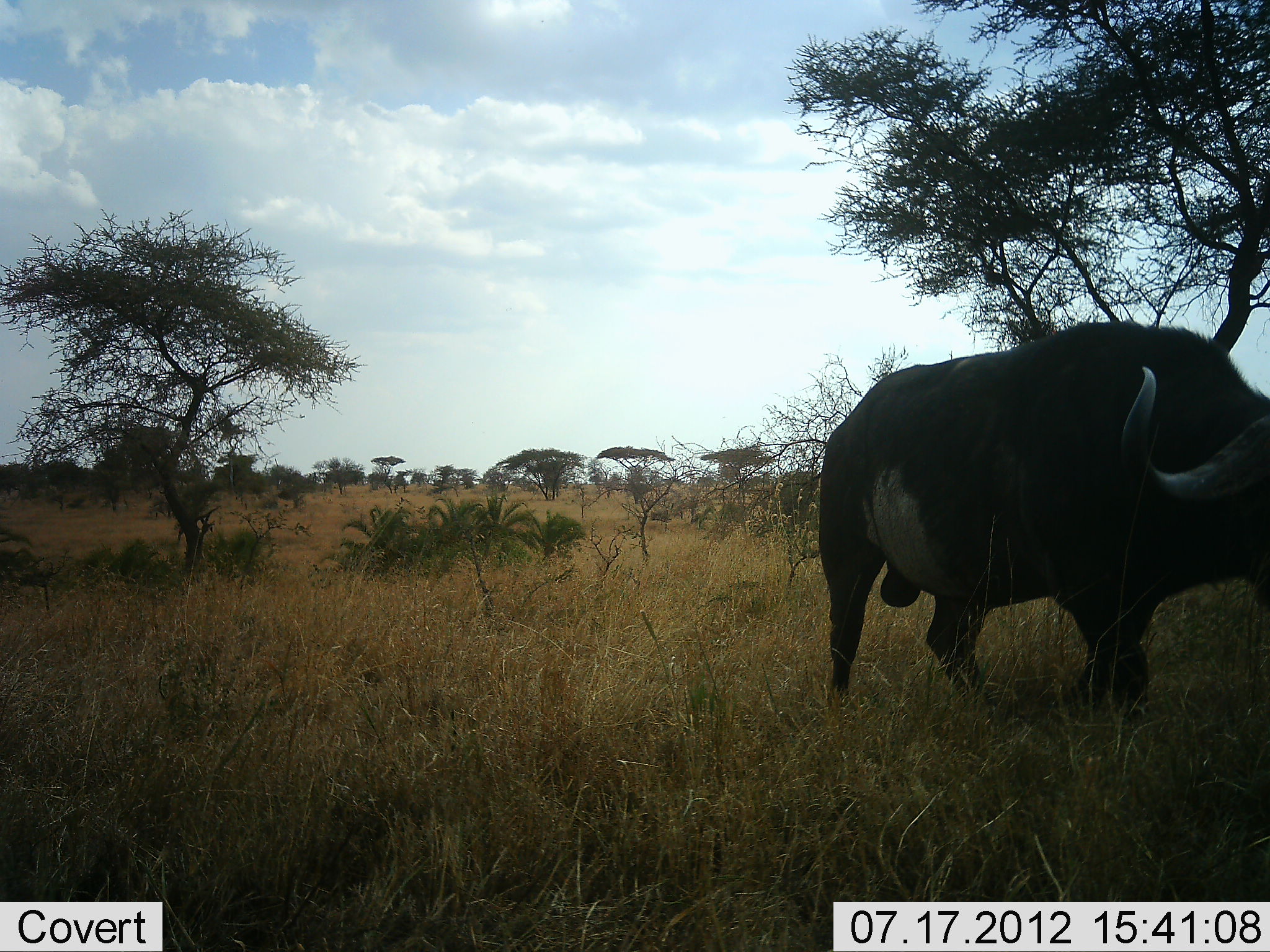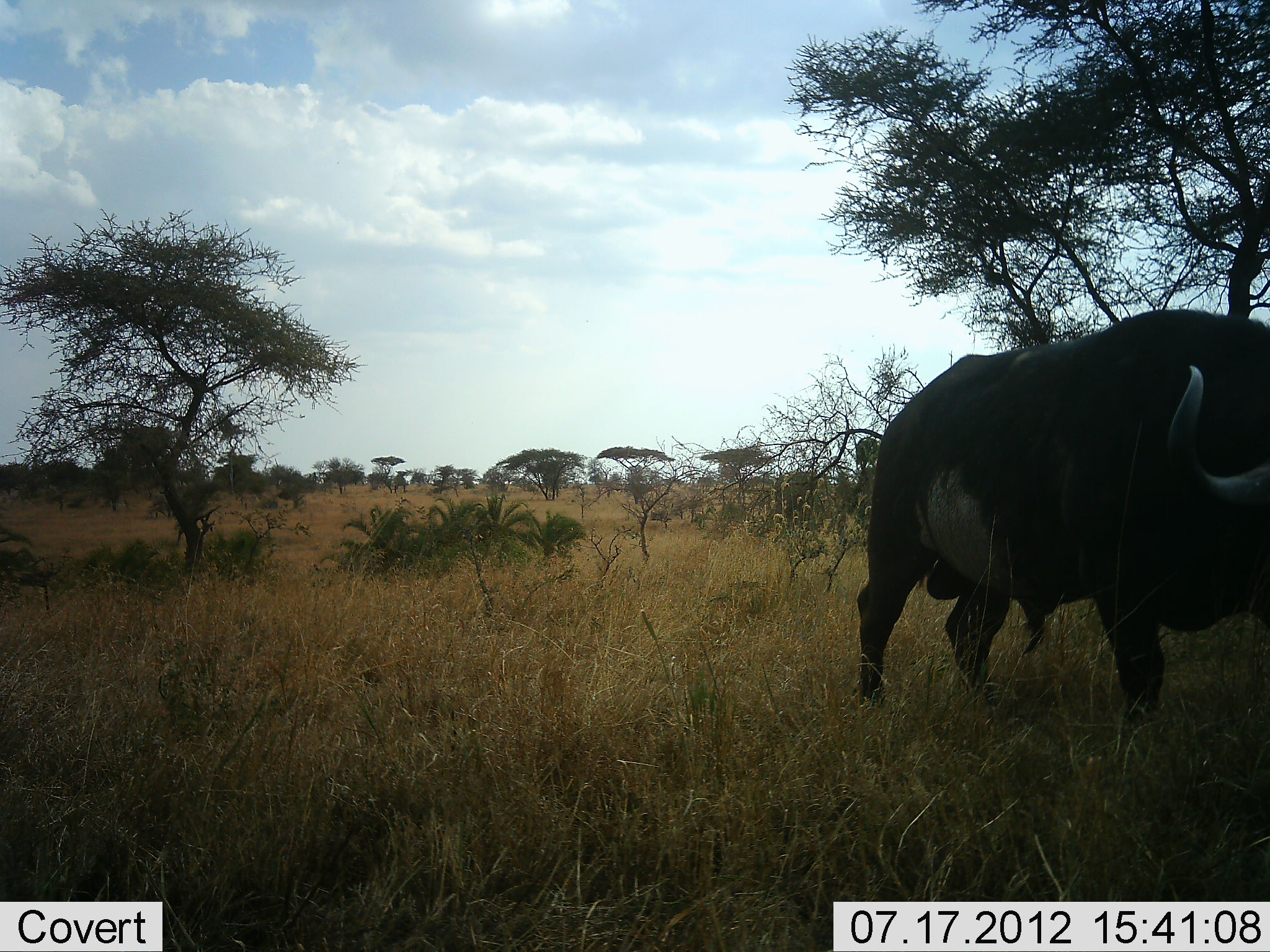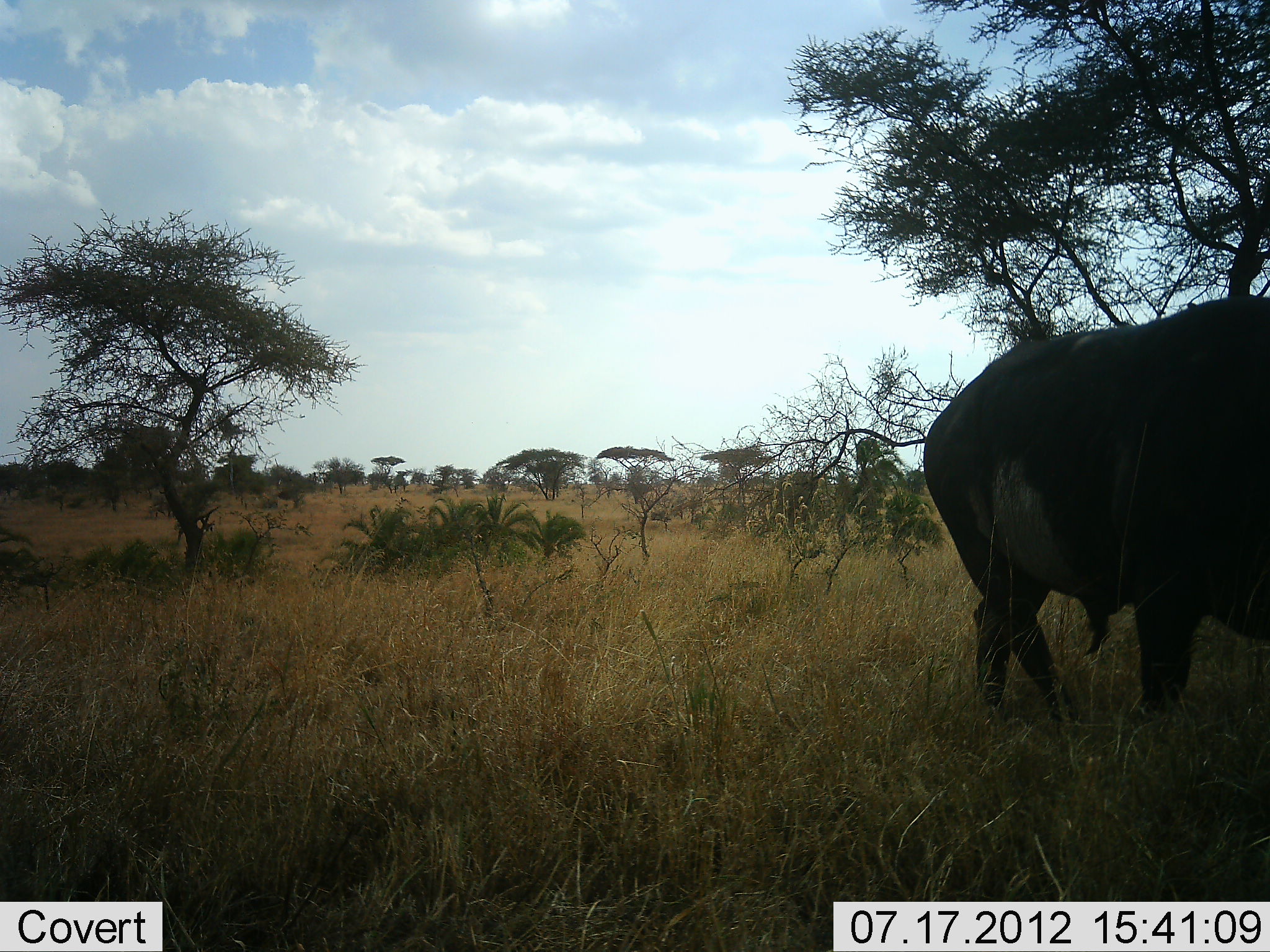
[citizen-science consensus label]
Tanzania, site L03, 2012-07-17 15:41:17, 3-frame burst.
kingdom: Animalia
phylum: Chordata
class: Mammalia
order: Artiodactyla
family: Bovidae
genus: Syncerus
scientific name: Syncerus caffer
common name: cape buffalo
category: buffalo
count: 1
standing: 20%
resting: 0%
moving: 80%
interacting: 0%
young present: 0%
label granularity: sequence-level